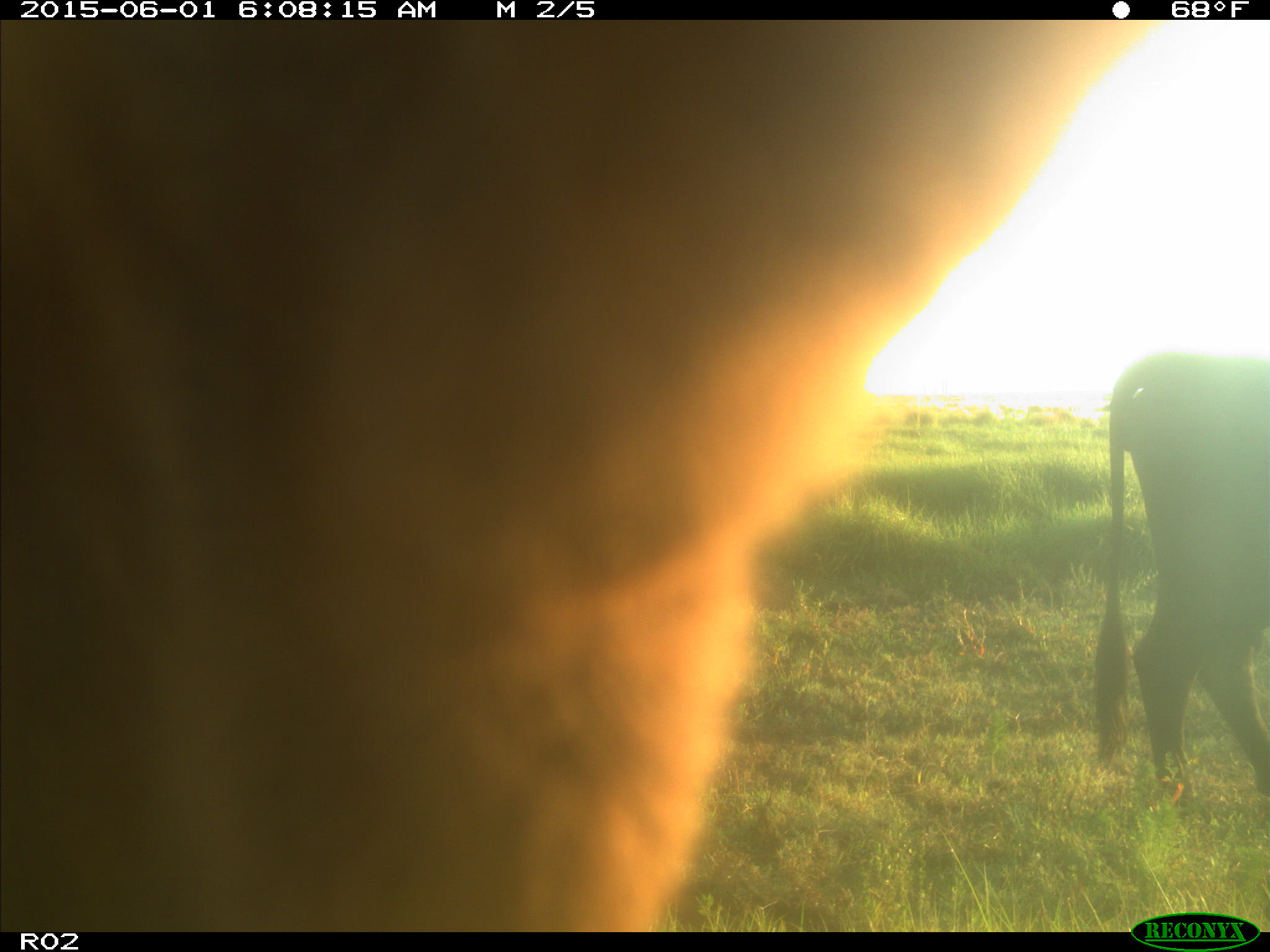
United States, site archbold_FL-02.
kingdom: Animalia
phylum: Chordata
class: Mammalia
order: Artiodactyla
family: Bovidae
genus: Bos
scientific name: Bos taurus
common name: domestic cow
Bos taurus (domestic cow).